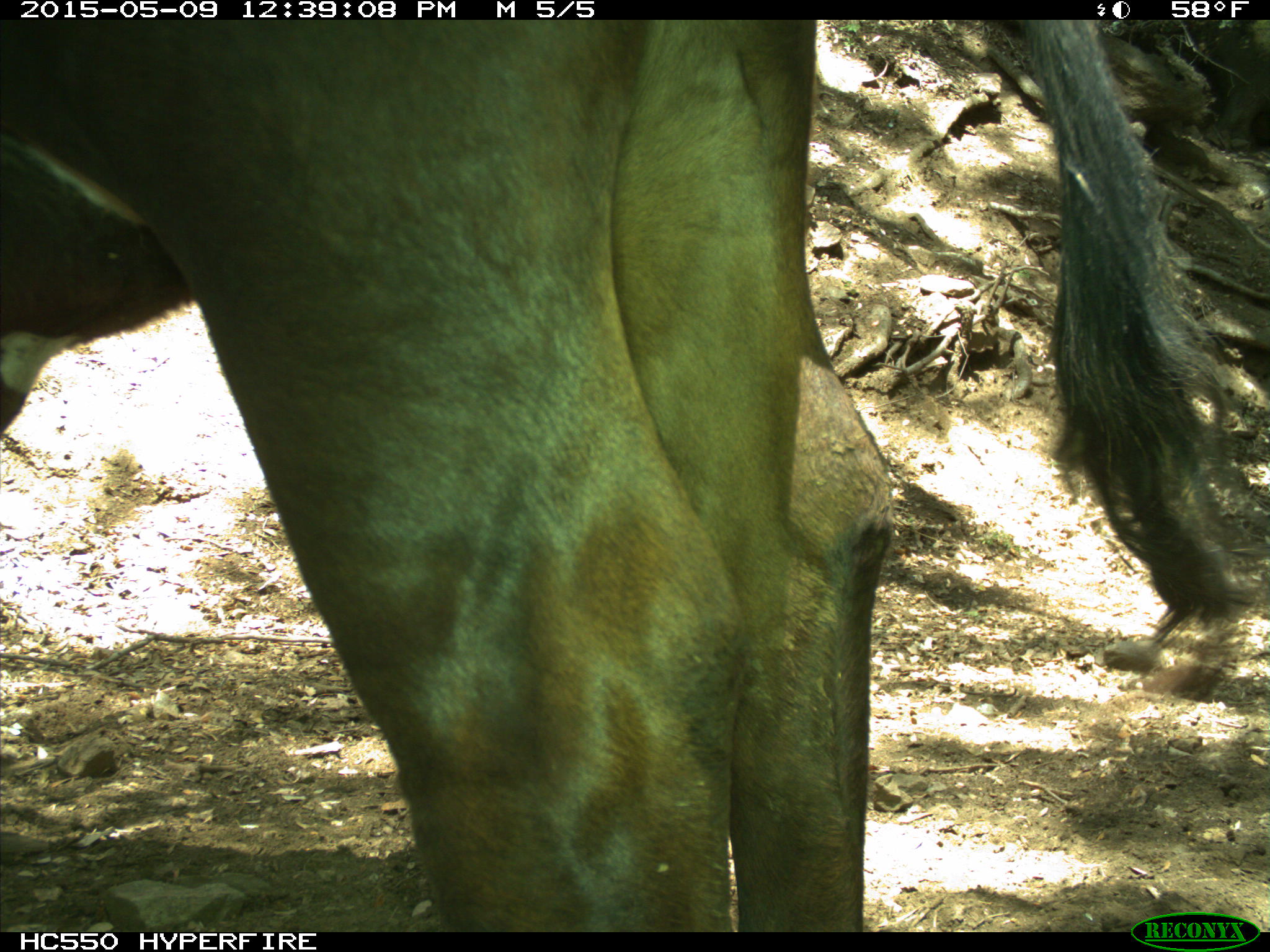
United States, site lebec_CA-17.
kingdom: Animalia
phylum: Chordata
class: Mammalia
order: Artiodactyla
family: Bovidae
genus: Bos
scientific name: Bos taurus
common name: domestic cow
Bos taurus (domestic cow).